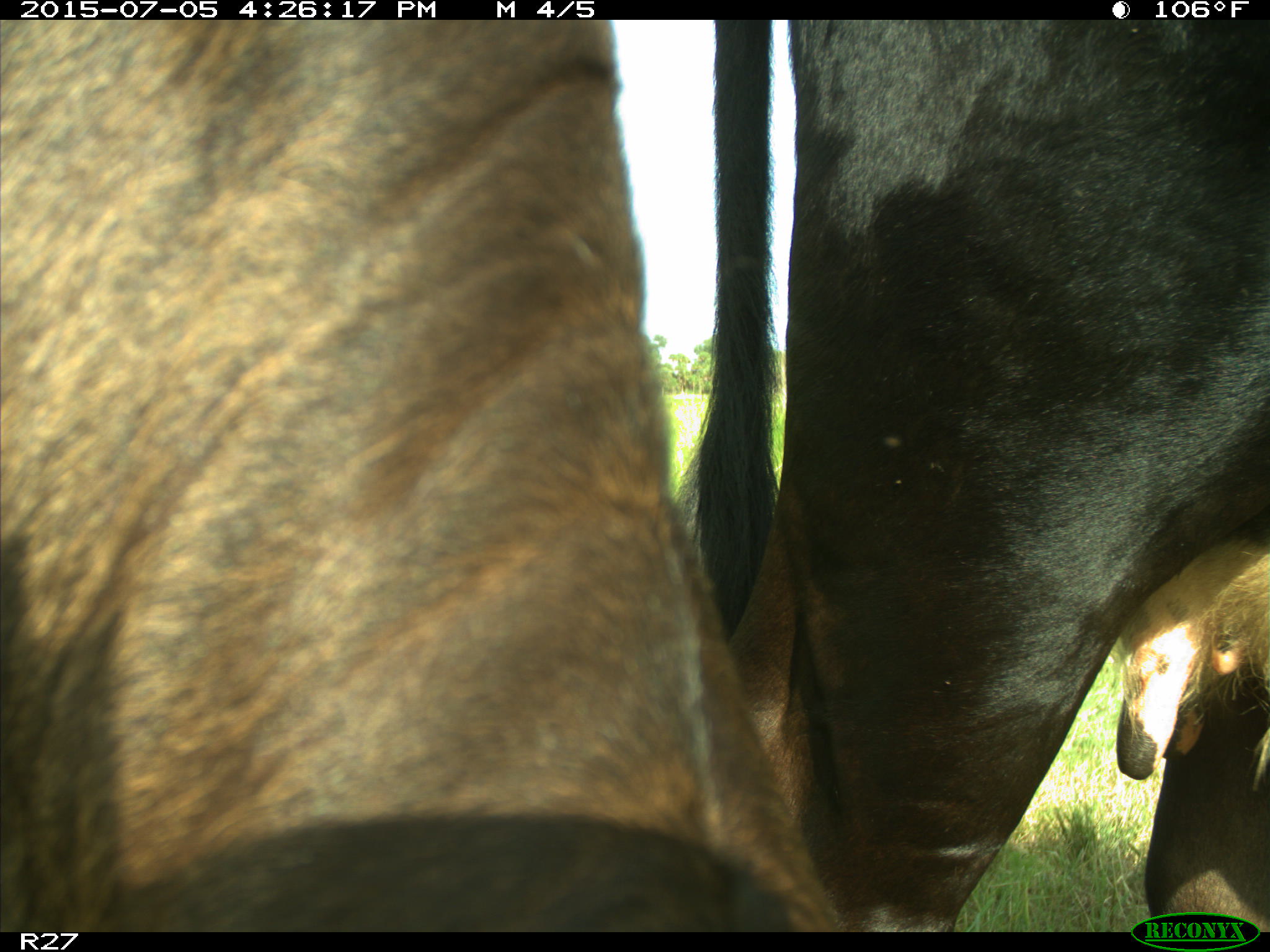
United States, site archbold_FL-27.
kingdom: Animalia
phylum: Chordata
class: Mammalia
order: Artiodactyla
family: Bovidae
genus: Bos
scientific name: Bos taurus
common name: domestic cow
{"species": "Bos taurus (domestic cow)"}